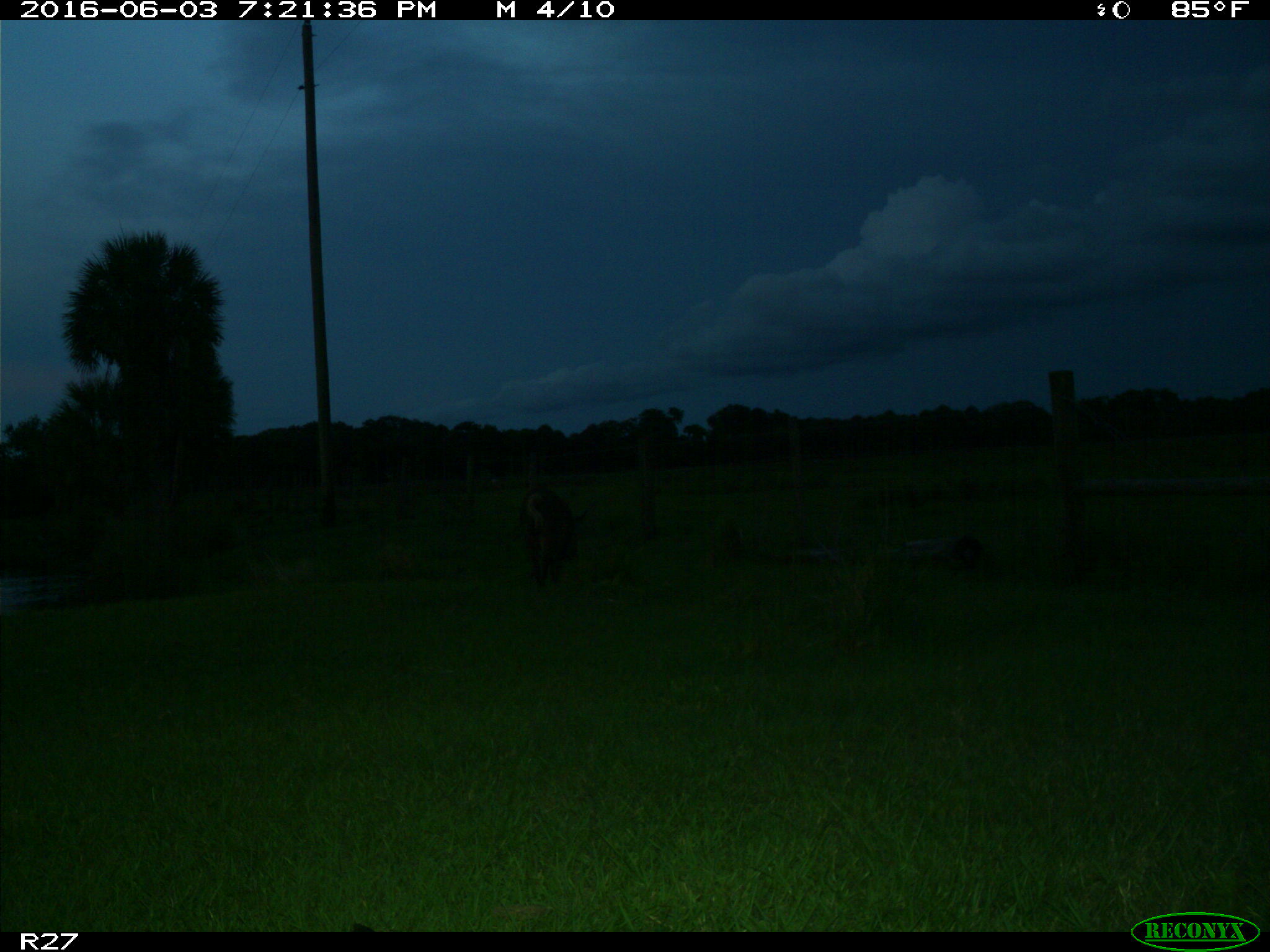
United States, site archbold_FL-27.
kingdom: Animalia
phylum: Chordata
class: Mammalia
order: Artiodactyla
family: Bovidae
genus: Bos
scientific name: Bos taurus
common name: domestic cow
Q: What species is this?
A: Bos taurus (domestic cow).